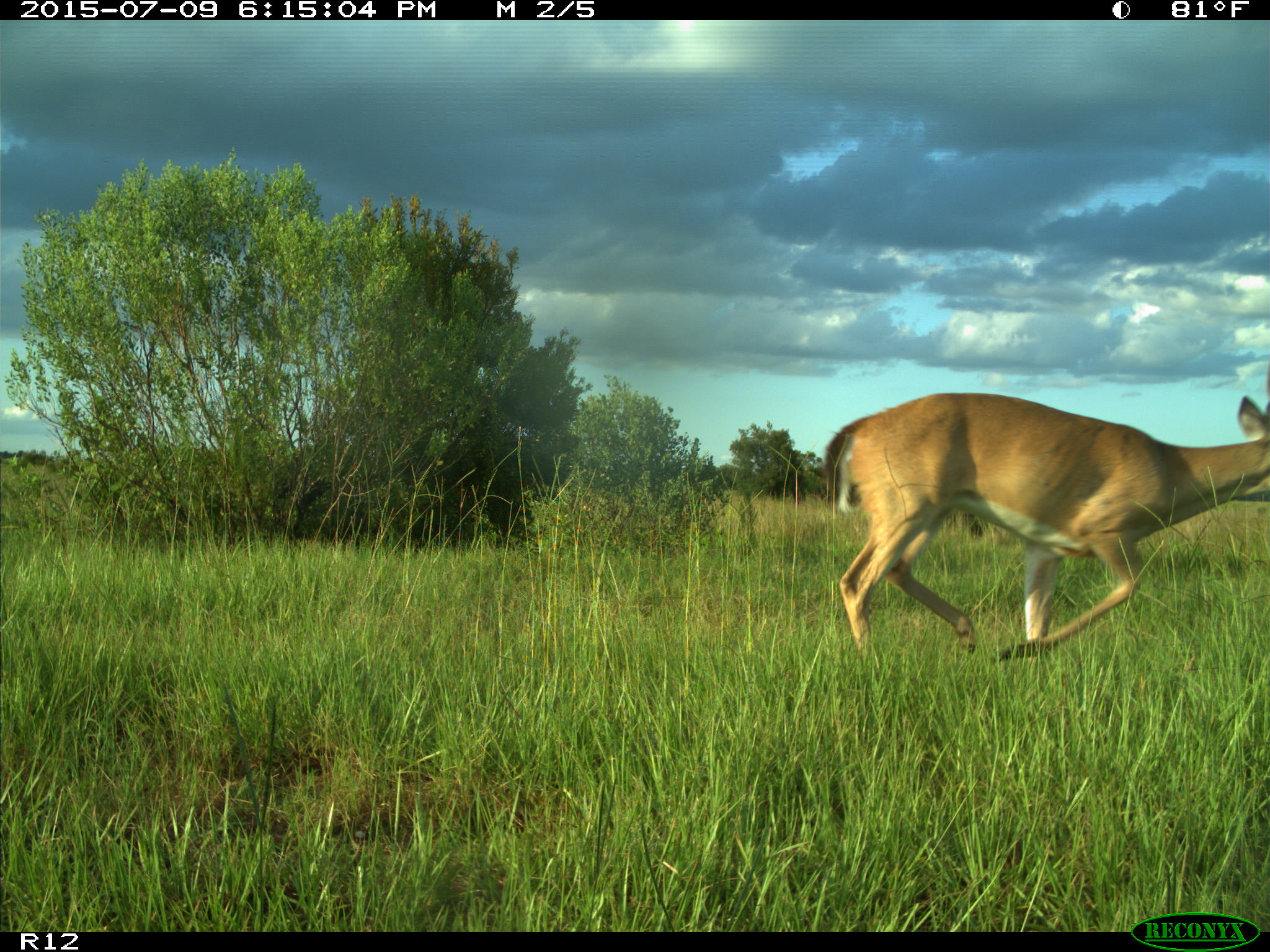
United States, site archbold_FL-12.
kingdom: Animalia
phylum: Chordata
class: Mammalia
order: Artiodactyla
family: Cervidae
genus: Odocoileus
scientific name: Odocoileus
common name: deer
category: unidentified deer